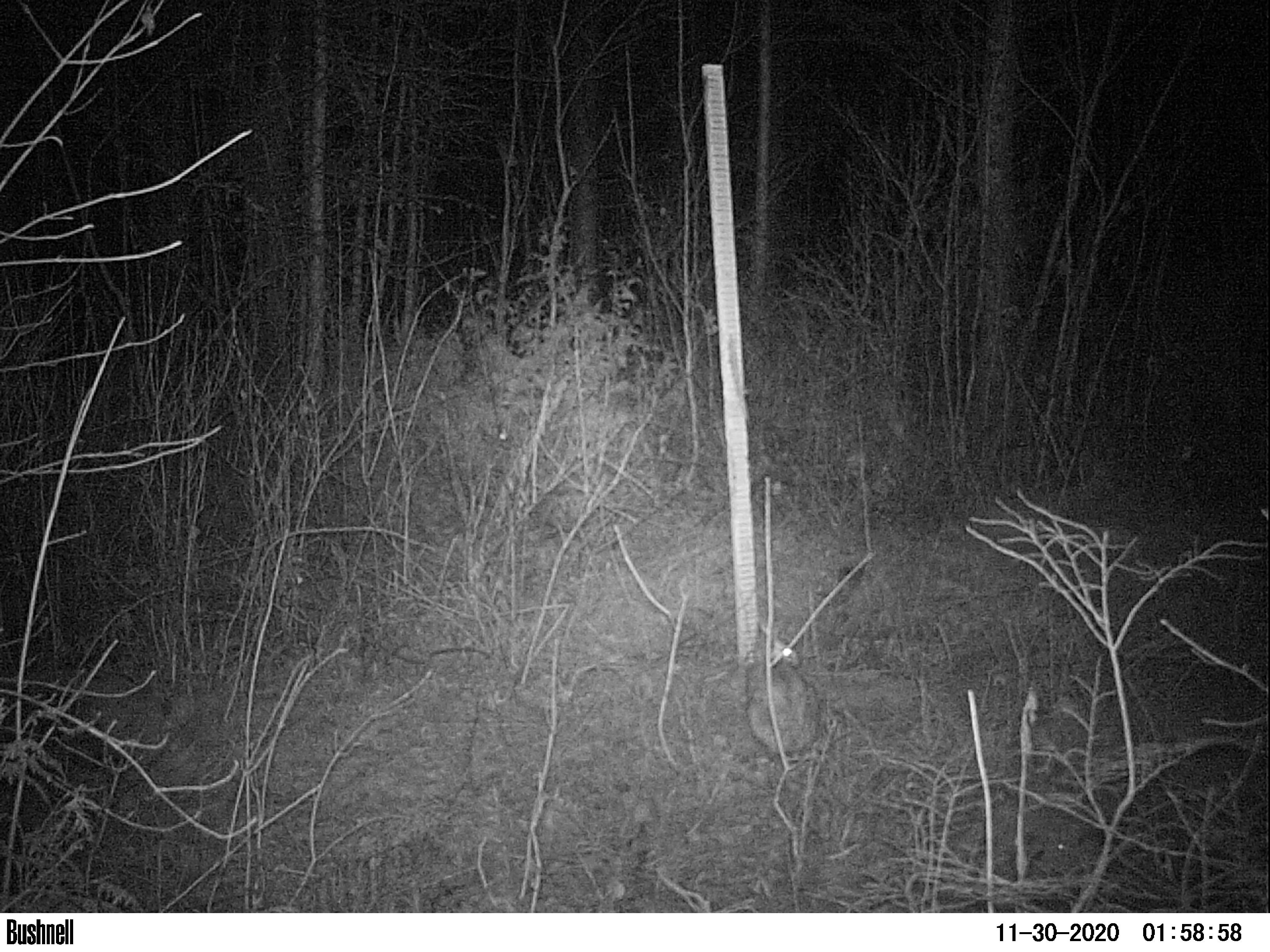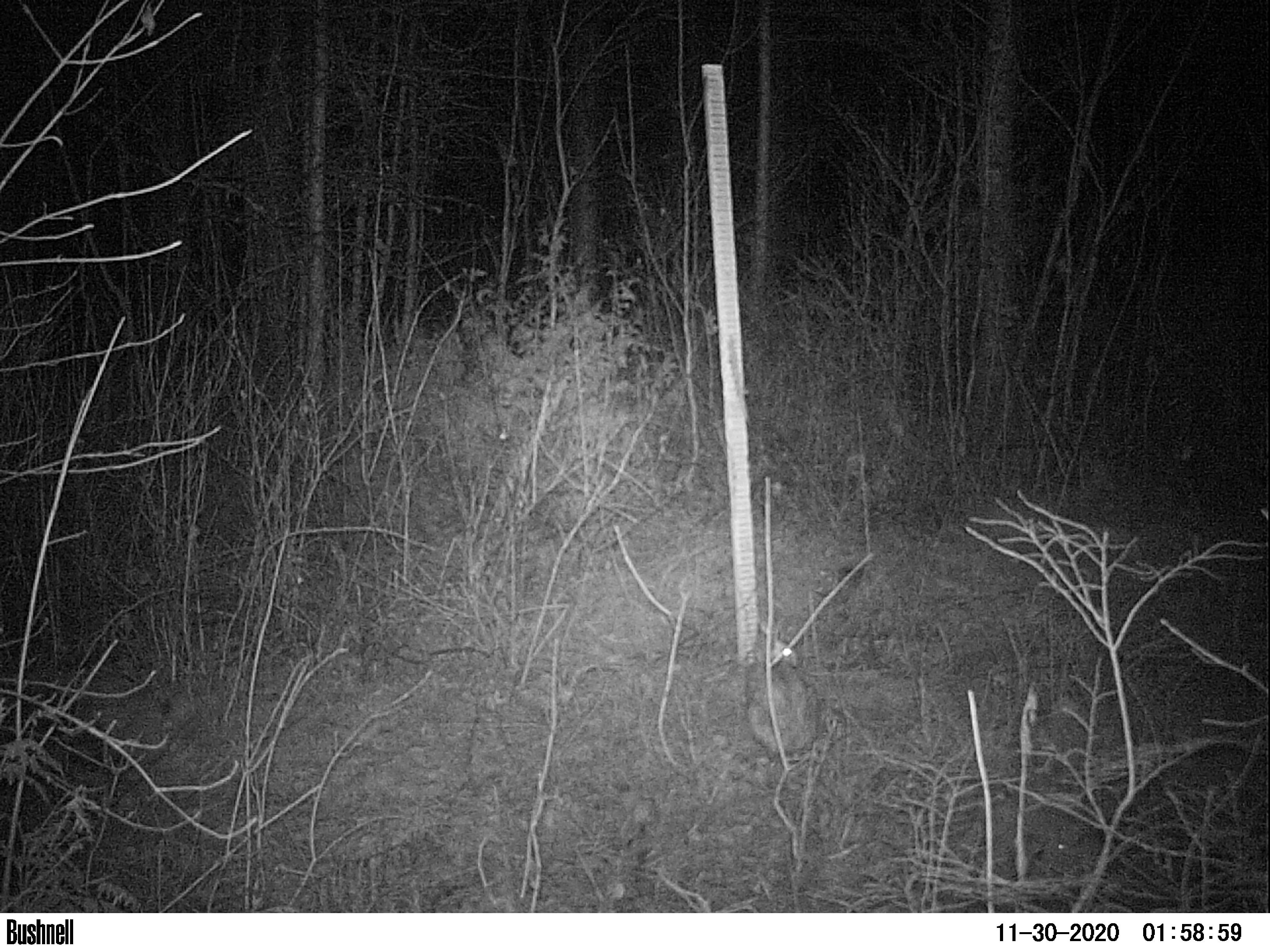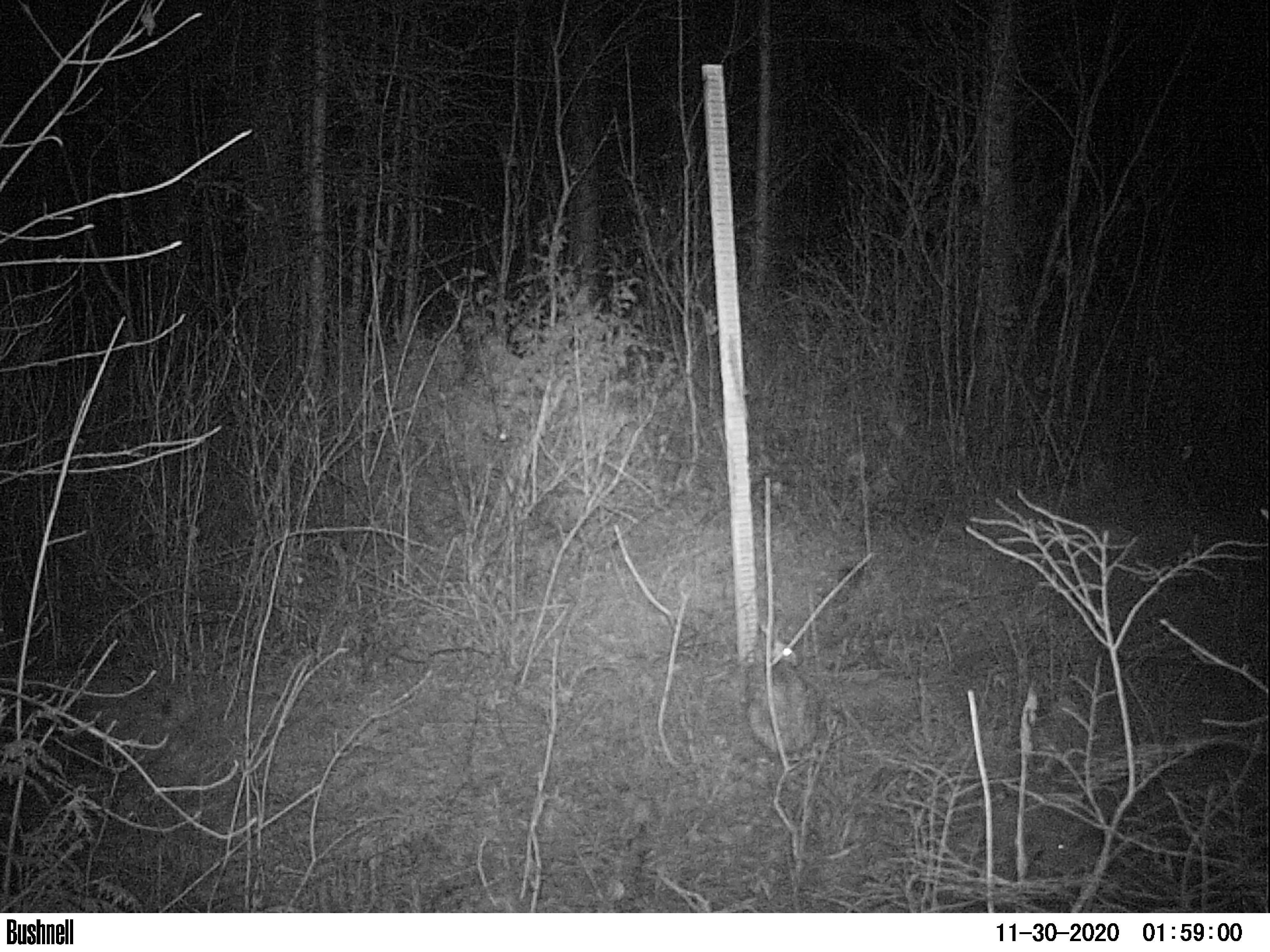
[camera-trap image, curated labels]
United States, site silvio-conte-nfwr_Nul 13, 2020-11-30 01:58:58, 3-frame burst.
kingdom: Animalia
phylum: Chordata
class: Mammalia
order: Lagomorpha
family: Leporidae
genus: Lepus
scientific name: Lepus americanus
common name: snowshoe hare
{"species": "snowshoe hare (Lepus americanus)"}